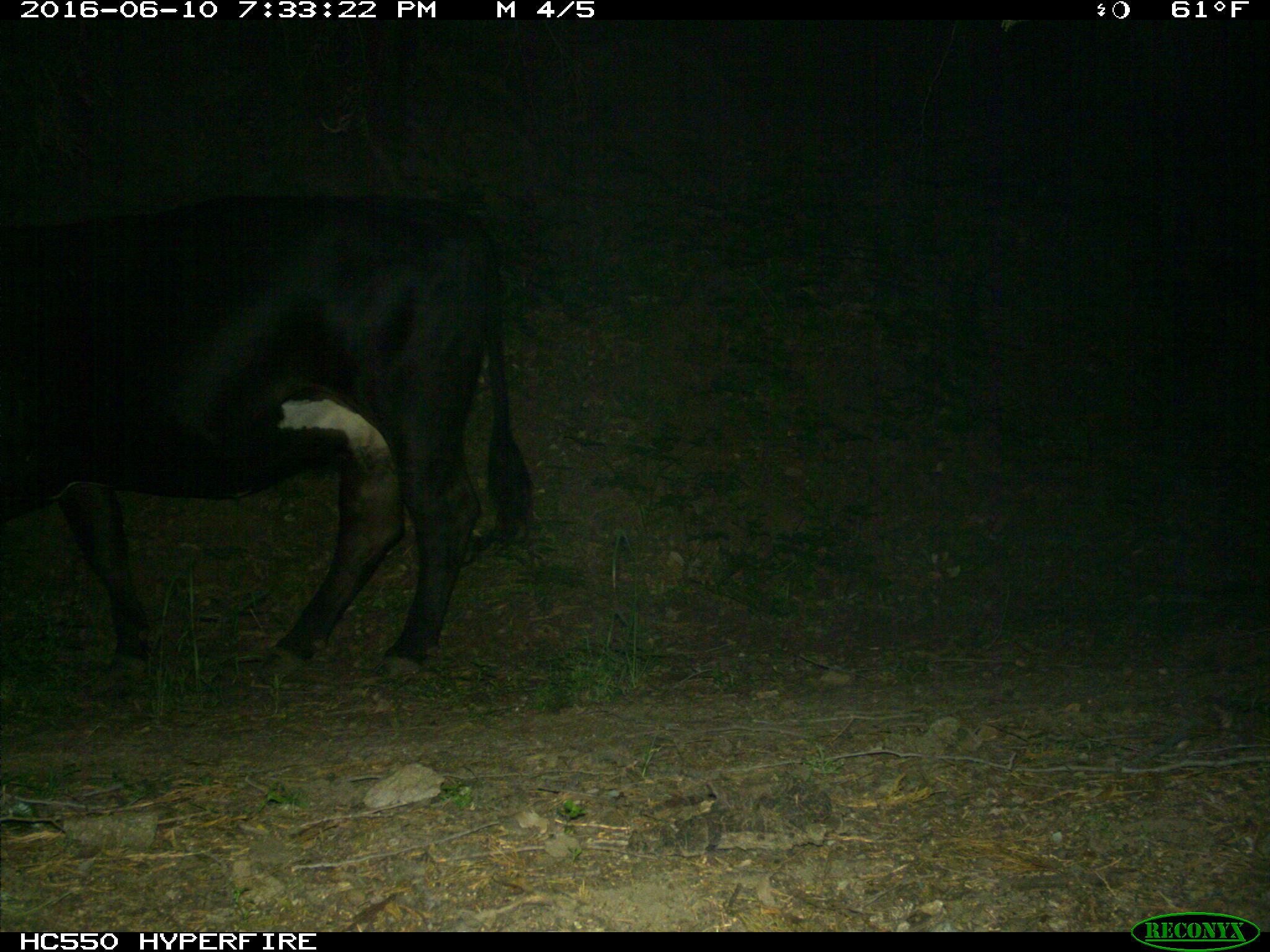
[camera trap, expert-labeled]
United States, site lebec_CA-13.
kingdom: Animalia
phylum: Chordata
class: Mammalia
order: Artiodactyla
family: Bovidae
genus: Bos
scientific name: Bos taurus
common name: domestic cow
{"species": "Bos taurus (domestic cow)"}